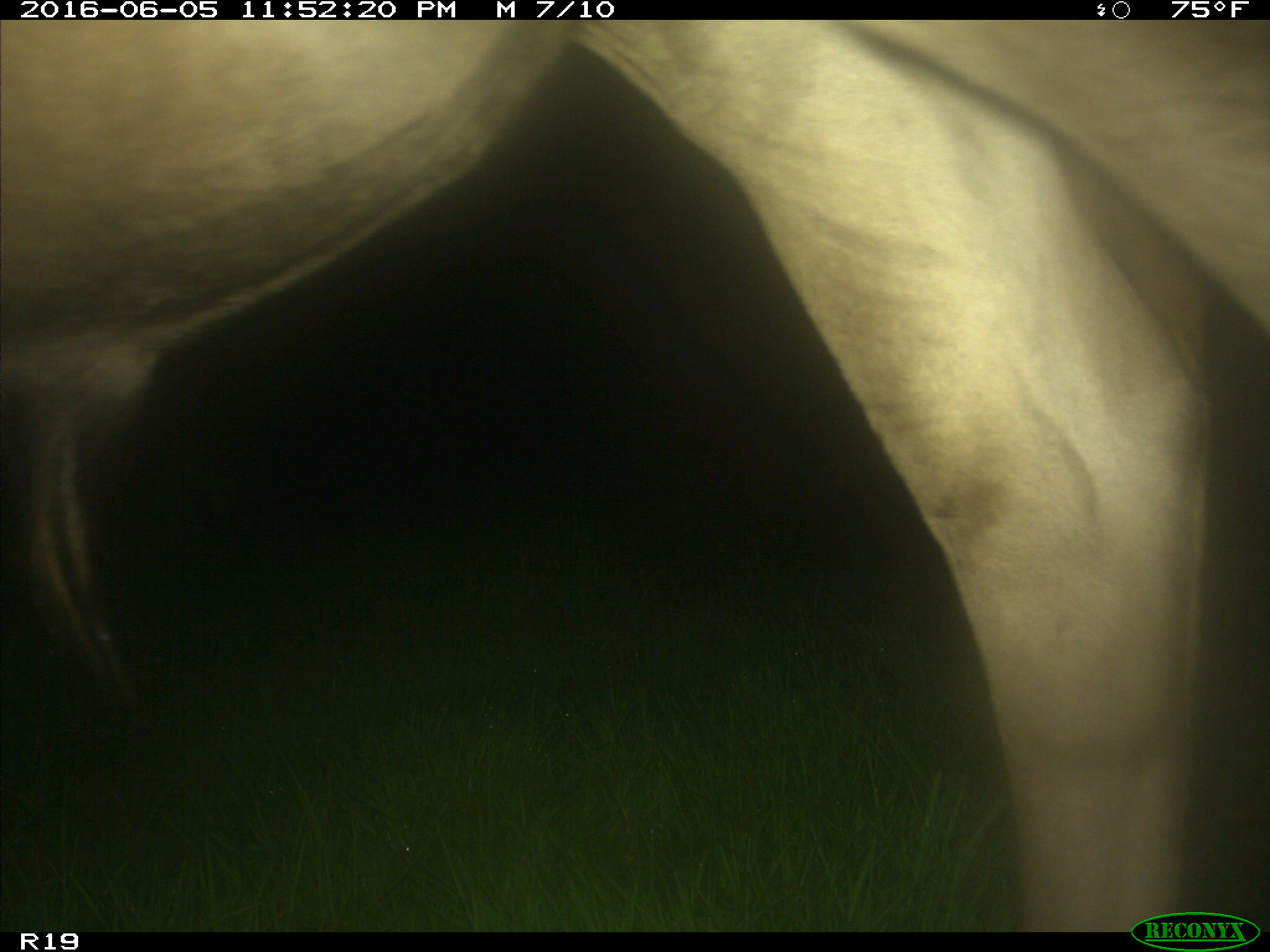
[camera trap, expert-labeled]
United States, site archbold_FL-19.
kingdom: Animalia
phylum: Chordata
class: Mammalia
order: Artiodactyla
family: Bovidae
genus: Bos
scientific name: Bos taurus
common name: domestic cow